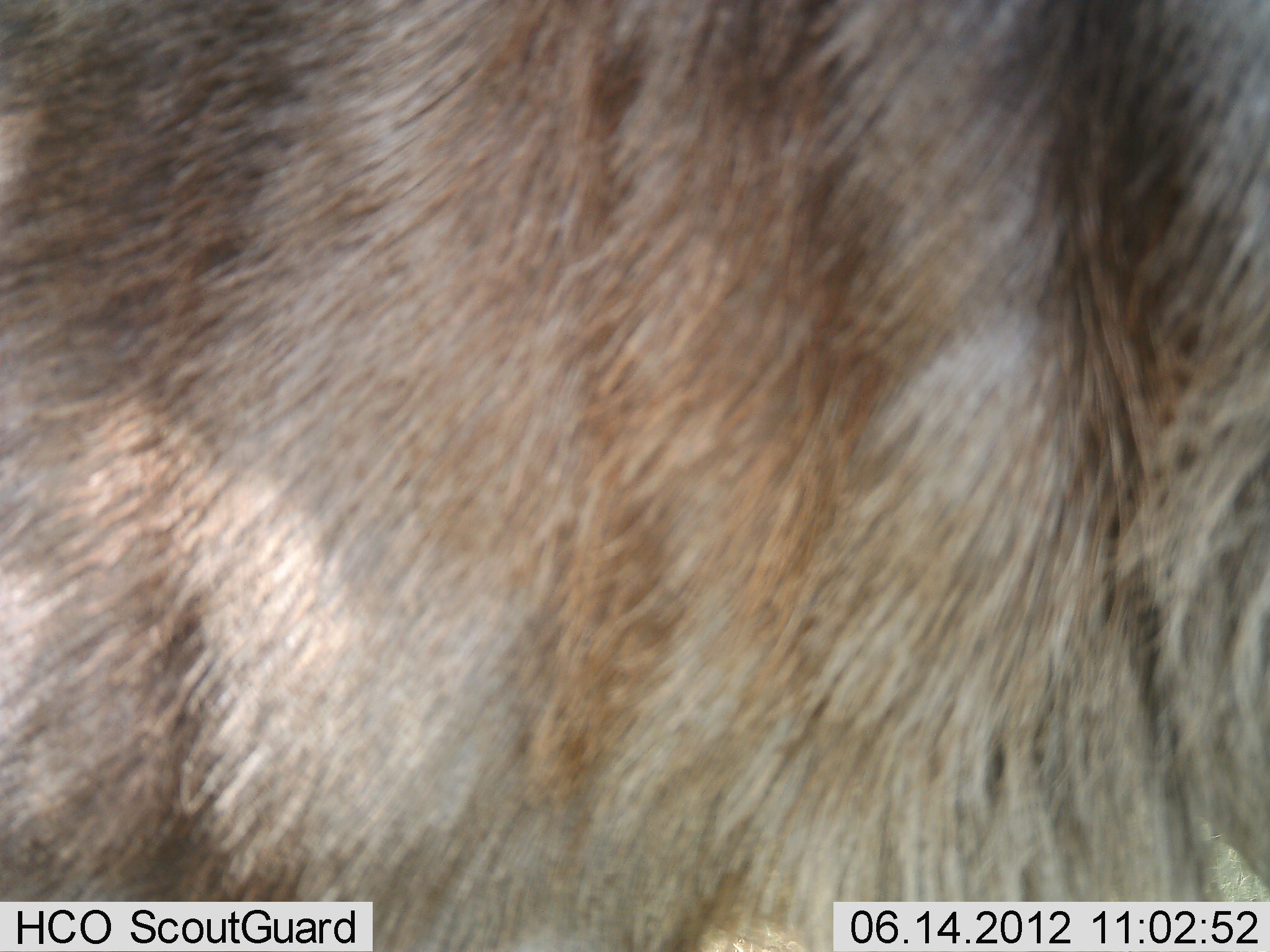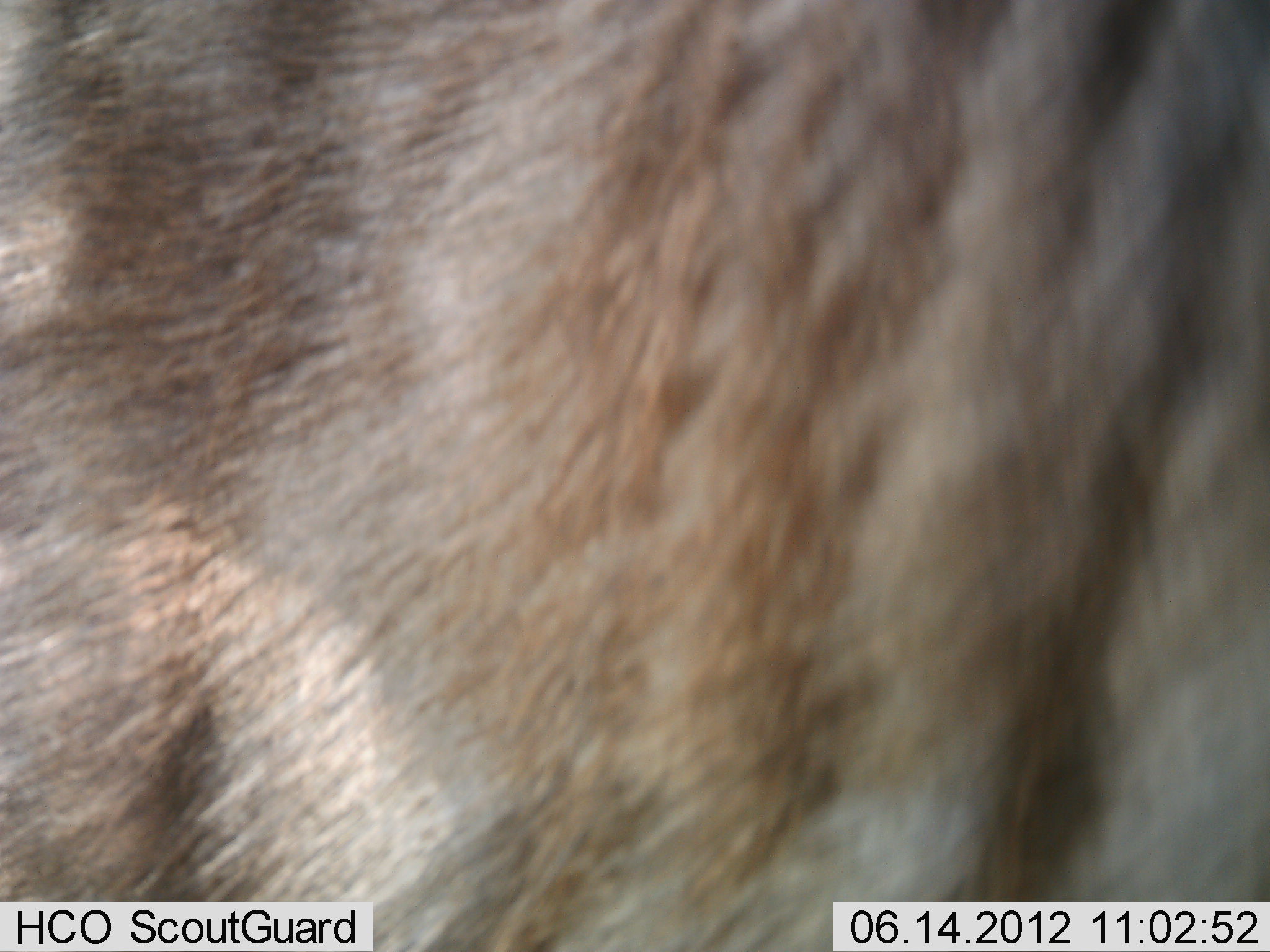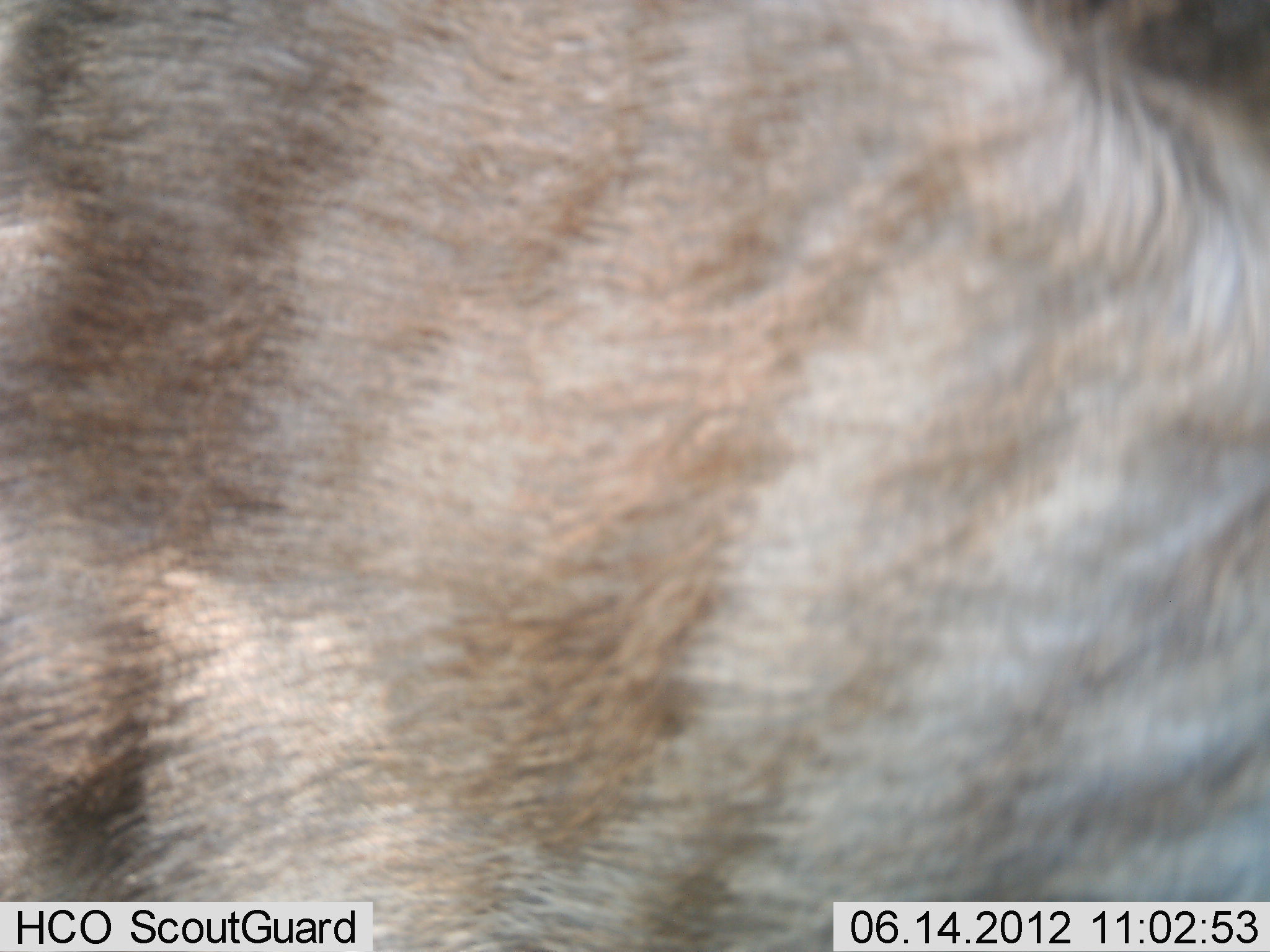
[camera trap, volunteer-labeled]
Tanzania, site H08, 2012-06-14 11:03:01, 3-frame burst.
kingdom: Animalia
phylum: Chordata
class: Mammalia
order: Artiodactyla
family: Bovidae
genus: Connochaetes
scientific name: Connochaetes taurinus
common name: blue wildebeest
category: wildebeest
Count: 1.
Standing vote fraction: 90%.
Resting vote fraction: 0%.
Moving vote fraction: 10%.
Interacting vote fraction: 0%.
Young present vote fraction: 0%.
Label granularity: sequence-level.